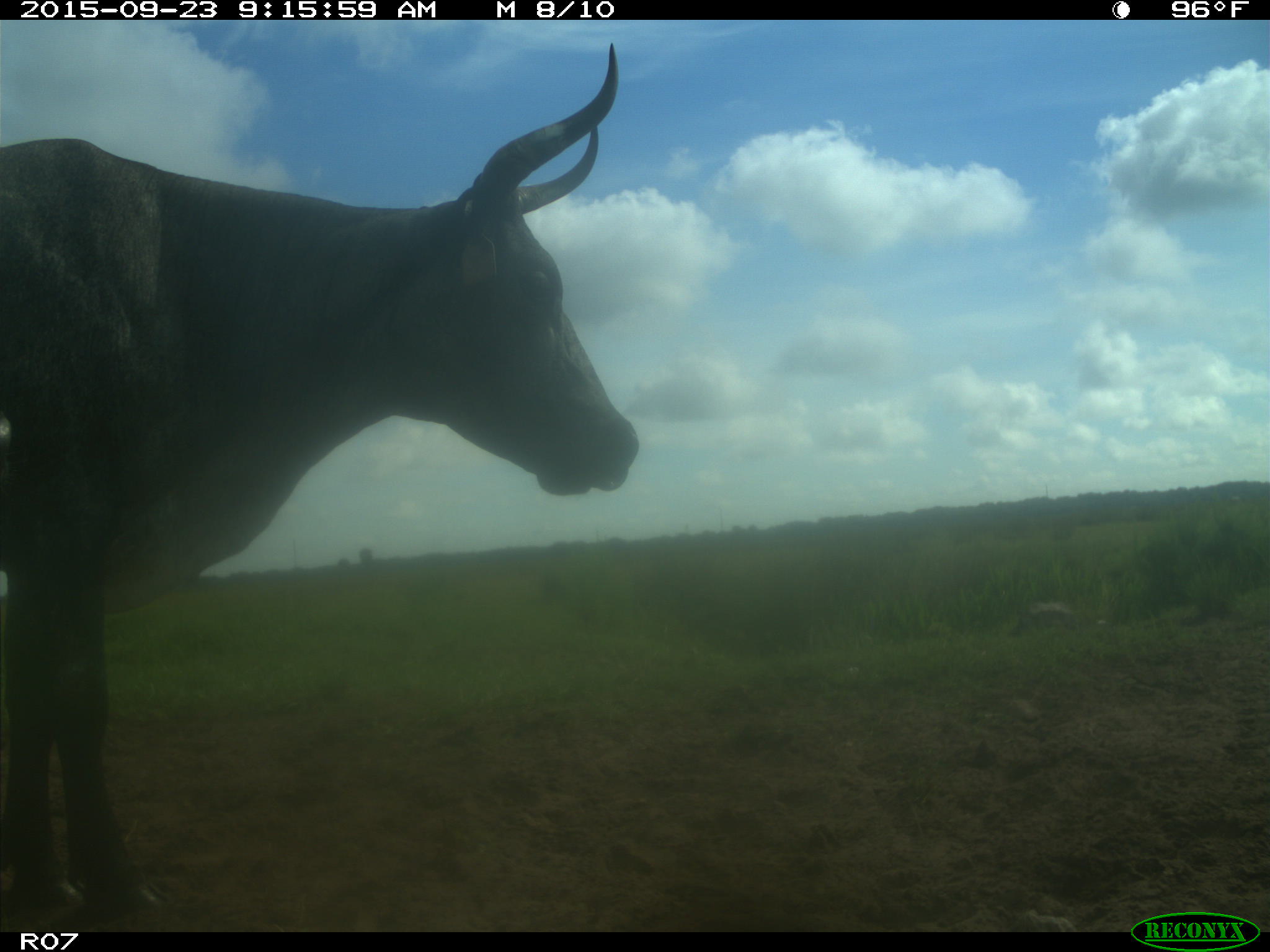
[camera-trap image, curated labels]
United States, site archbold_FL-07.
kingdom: Animalia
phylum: Chordata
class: Mammalia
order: Artiodactyla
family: Bovidae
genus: Bos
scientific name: Bos taurus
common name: domestic cow